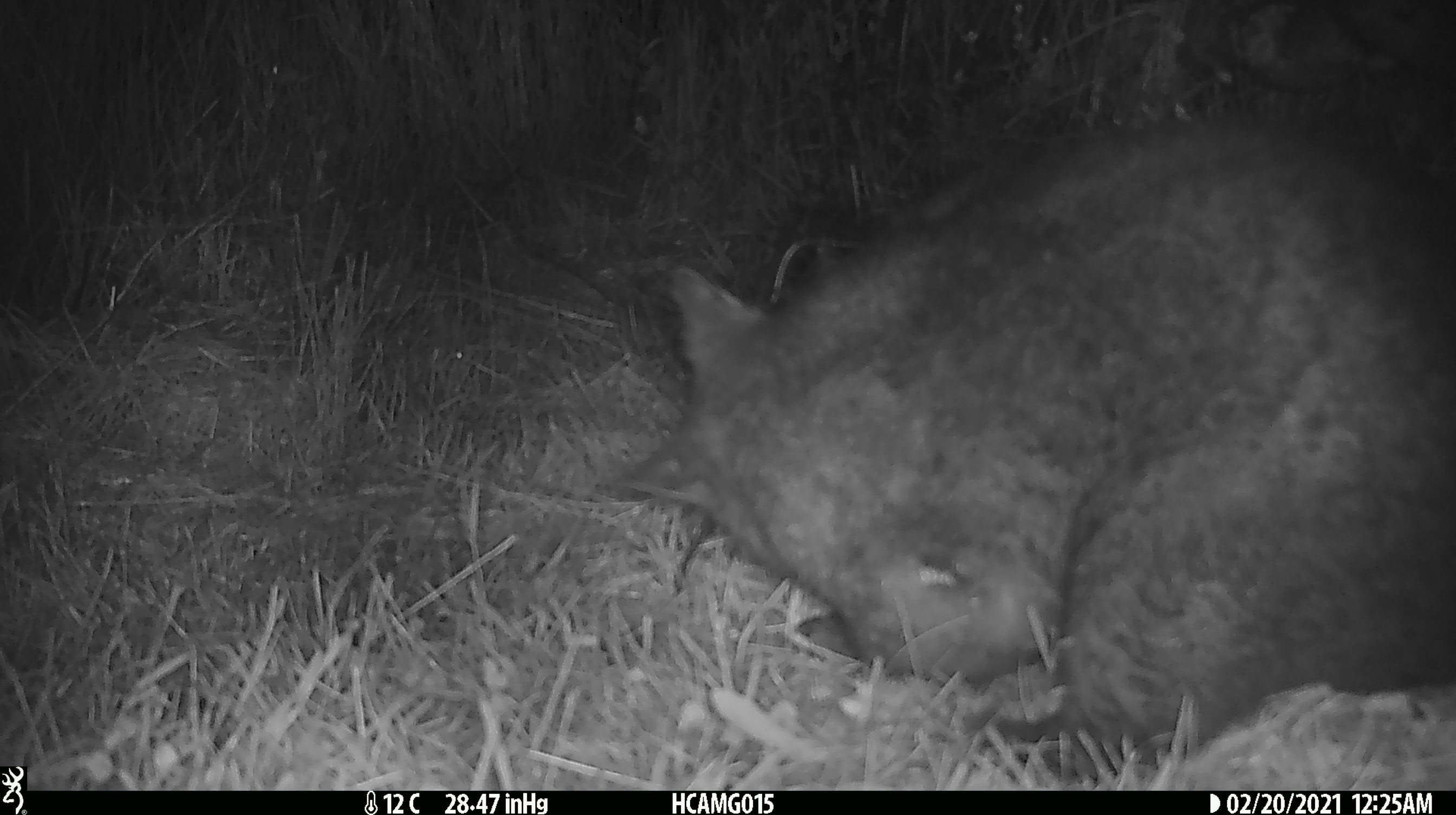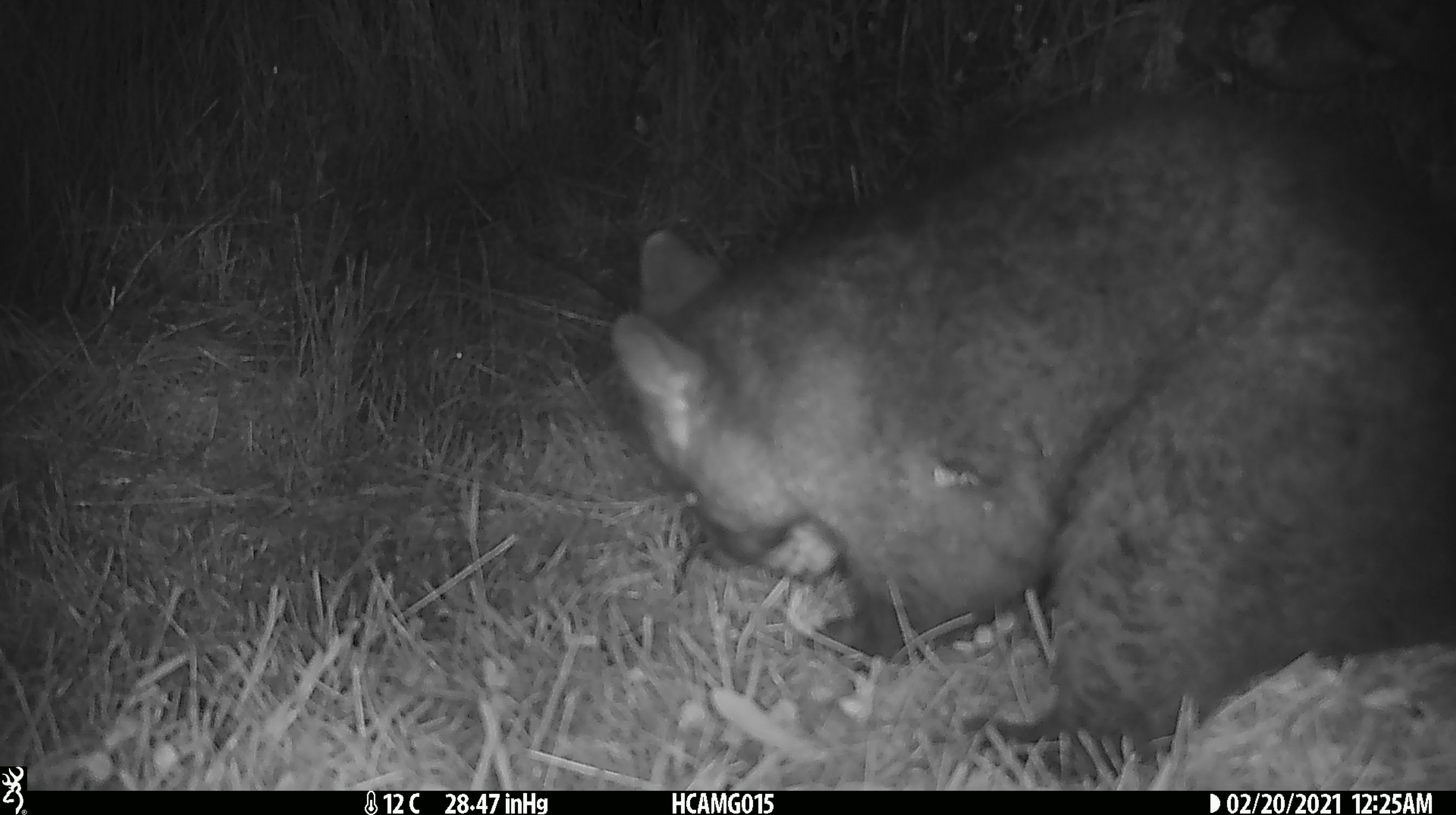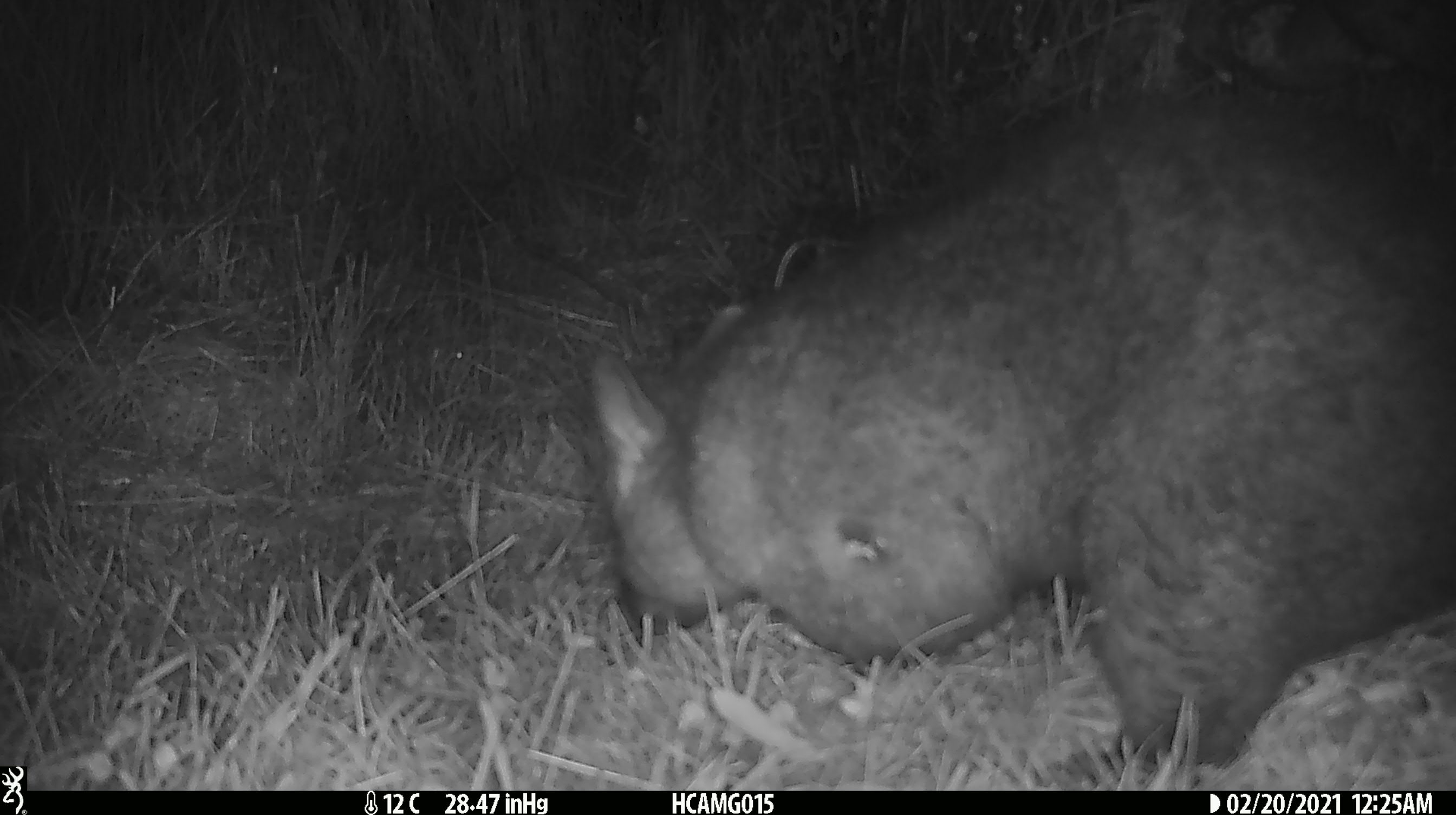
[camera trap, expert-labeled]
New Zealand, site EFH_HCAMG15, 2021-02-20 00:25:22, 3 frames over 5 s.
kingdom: Animalia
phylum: Chordata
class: Mammalia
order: Diprotodontia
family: Phalangeridae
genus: Trichosurus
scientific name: Trichosurus vulpecula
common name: common brushtail possum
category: possum